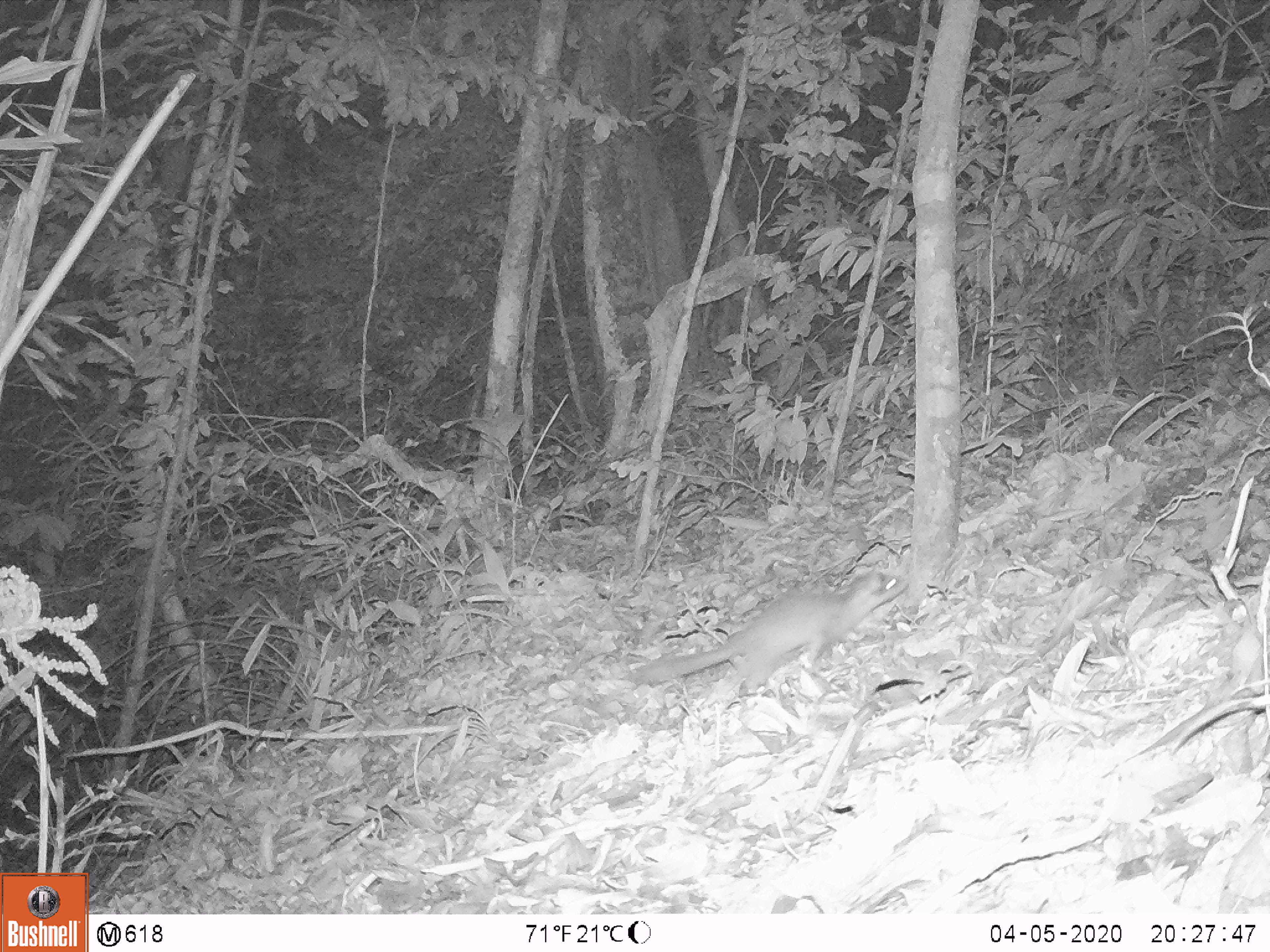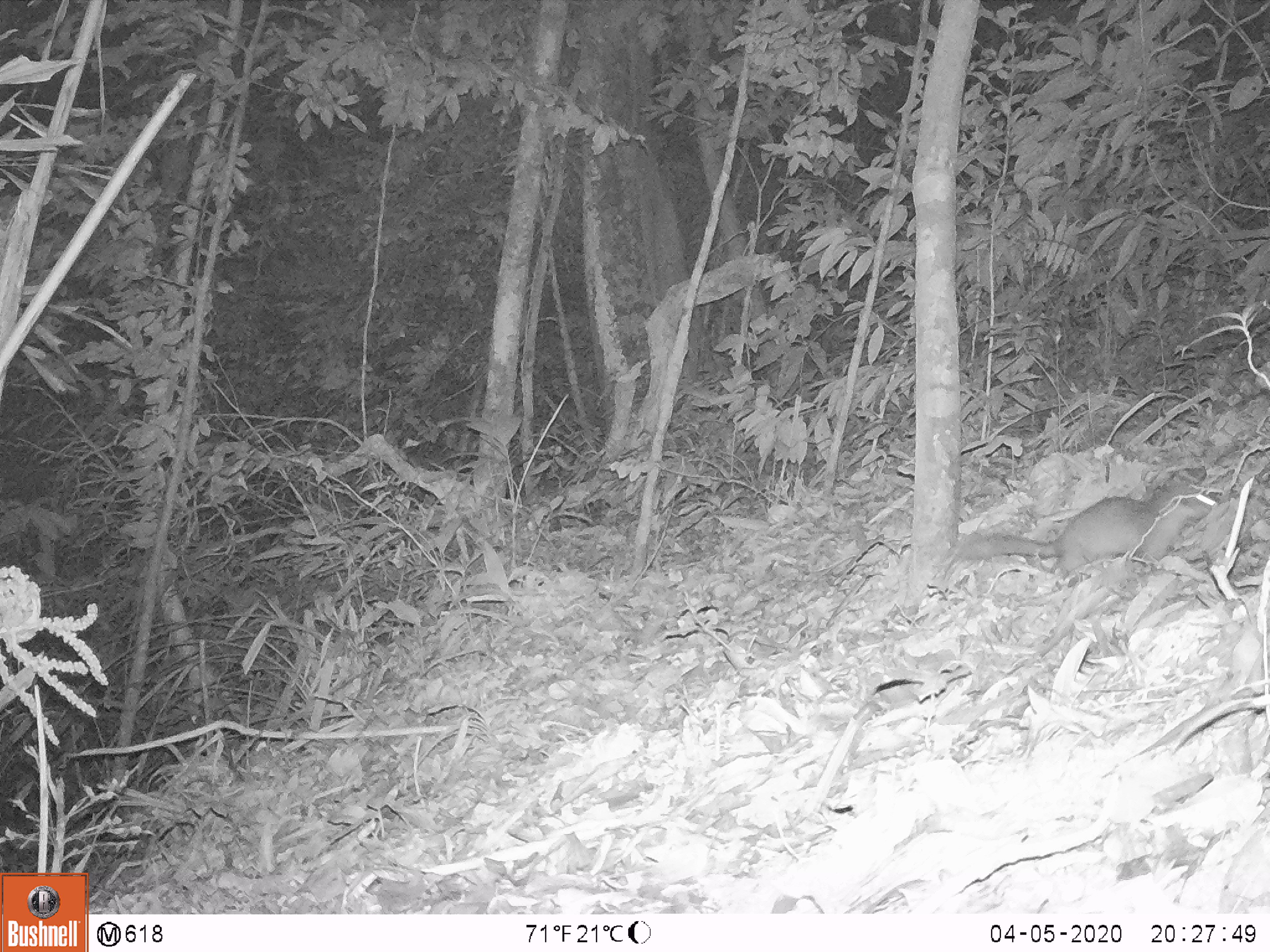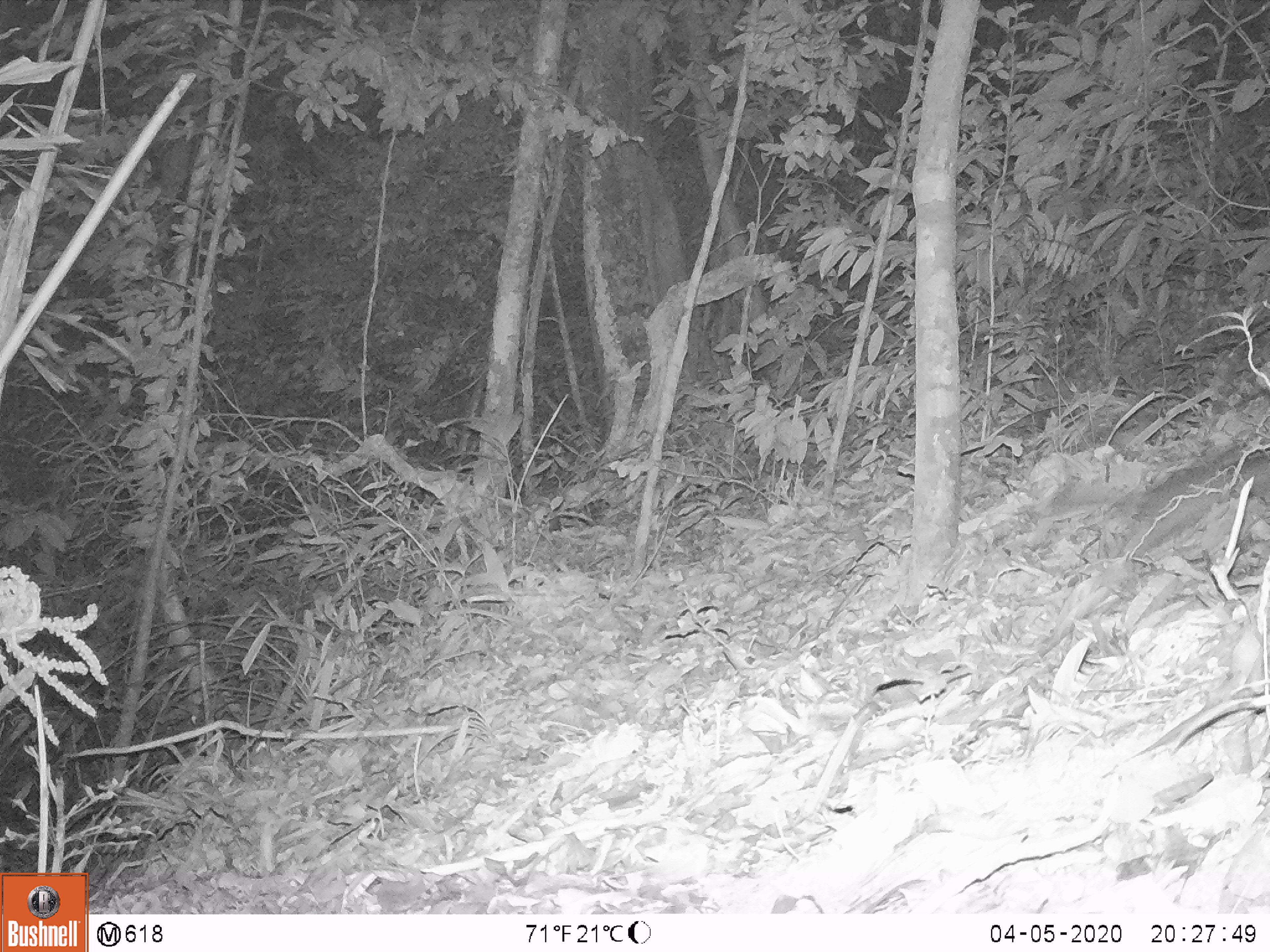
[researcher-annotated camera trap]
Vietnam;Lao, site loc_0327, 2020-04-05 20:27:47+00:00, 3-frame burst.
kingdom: Animalia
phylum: Chordata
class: Mammalia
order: Carnivora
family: Mustelidae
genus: Melogale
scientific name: Melogale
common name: ferret badger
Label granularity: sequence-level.